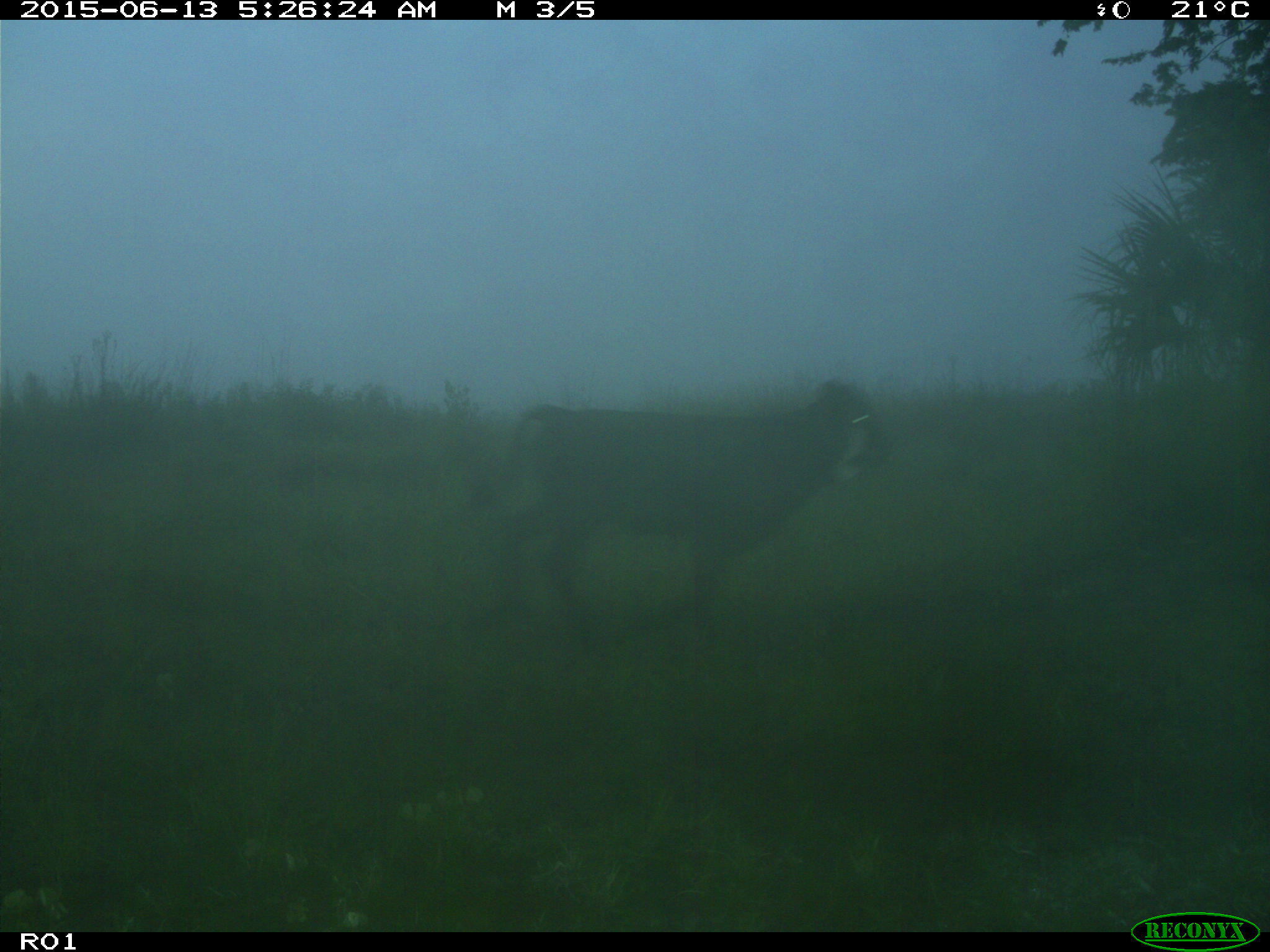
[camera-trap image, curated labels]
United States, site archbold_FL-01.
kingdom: Animalia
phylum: Chordata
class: Mammalia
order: Artiodactyla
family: Bovidae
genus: Bos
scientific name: Bos taurus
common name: domestic cow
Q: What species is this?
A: Bos taurus (domestic cow).